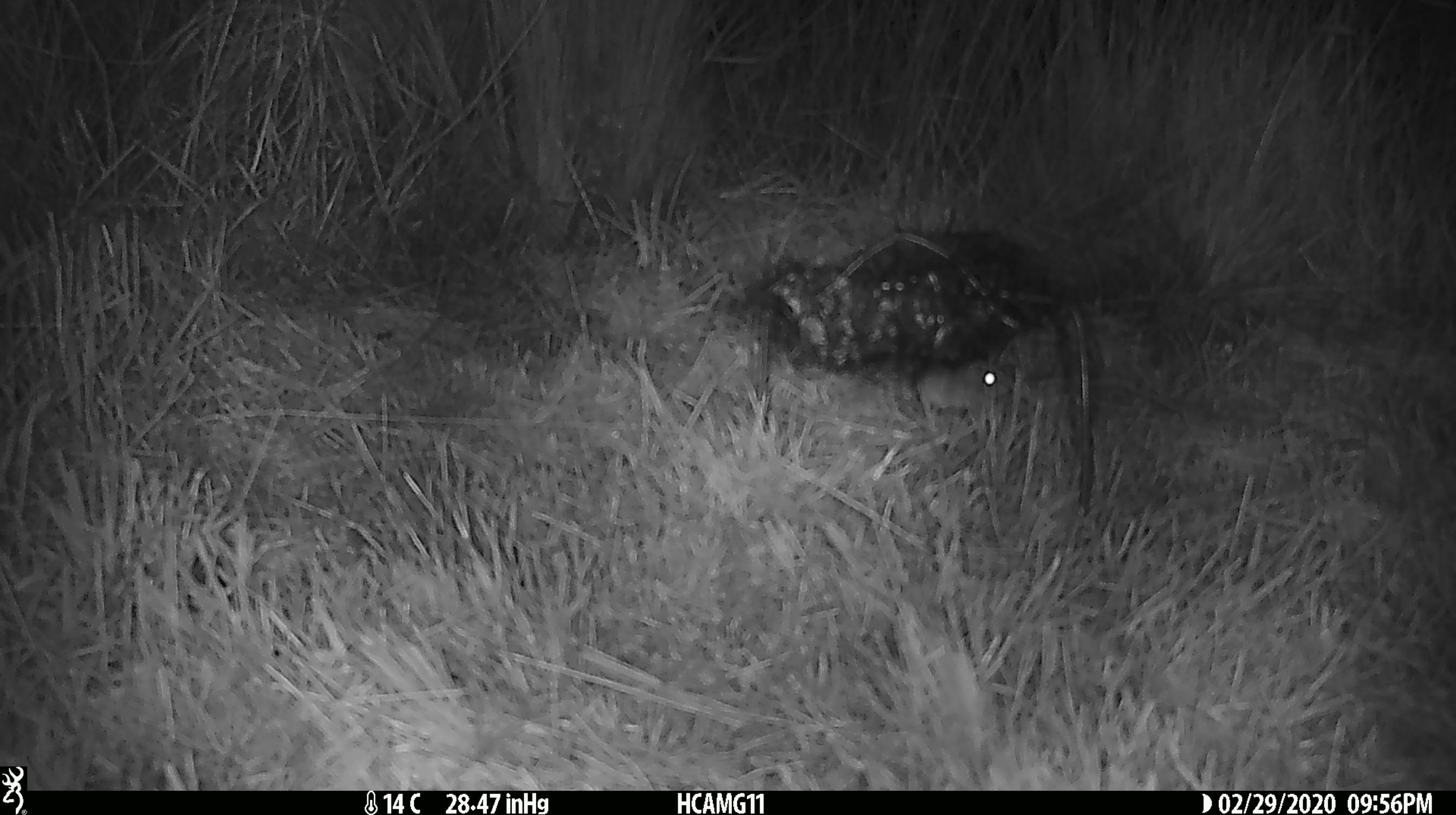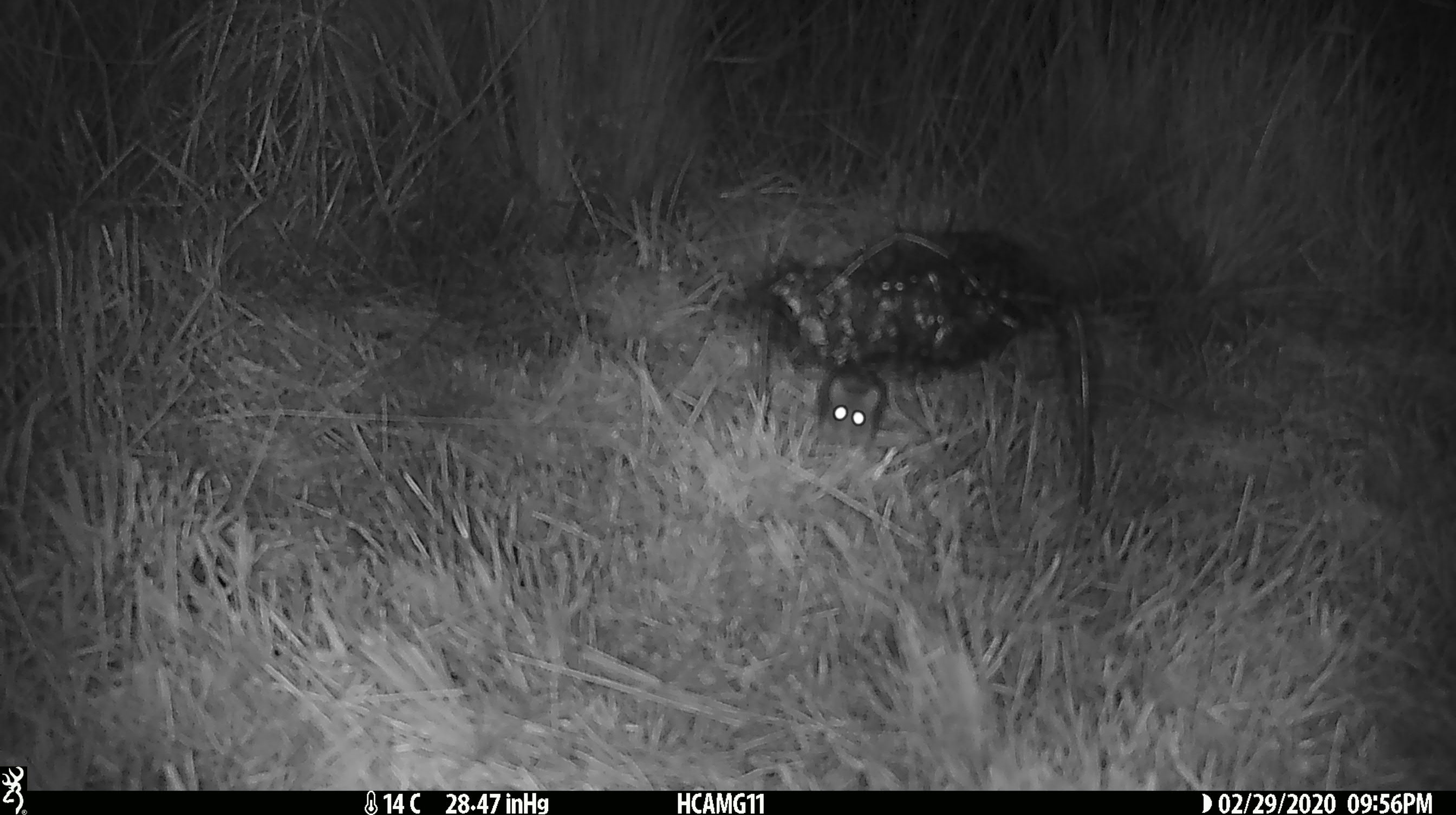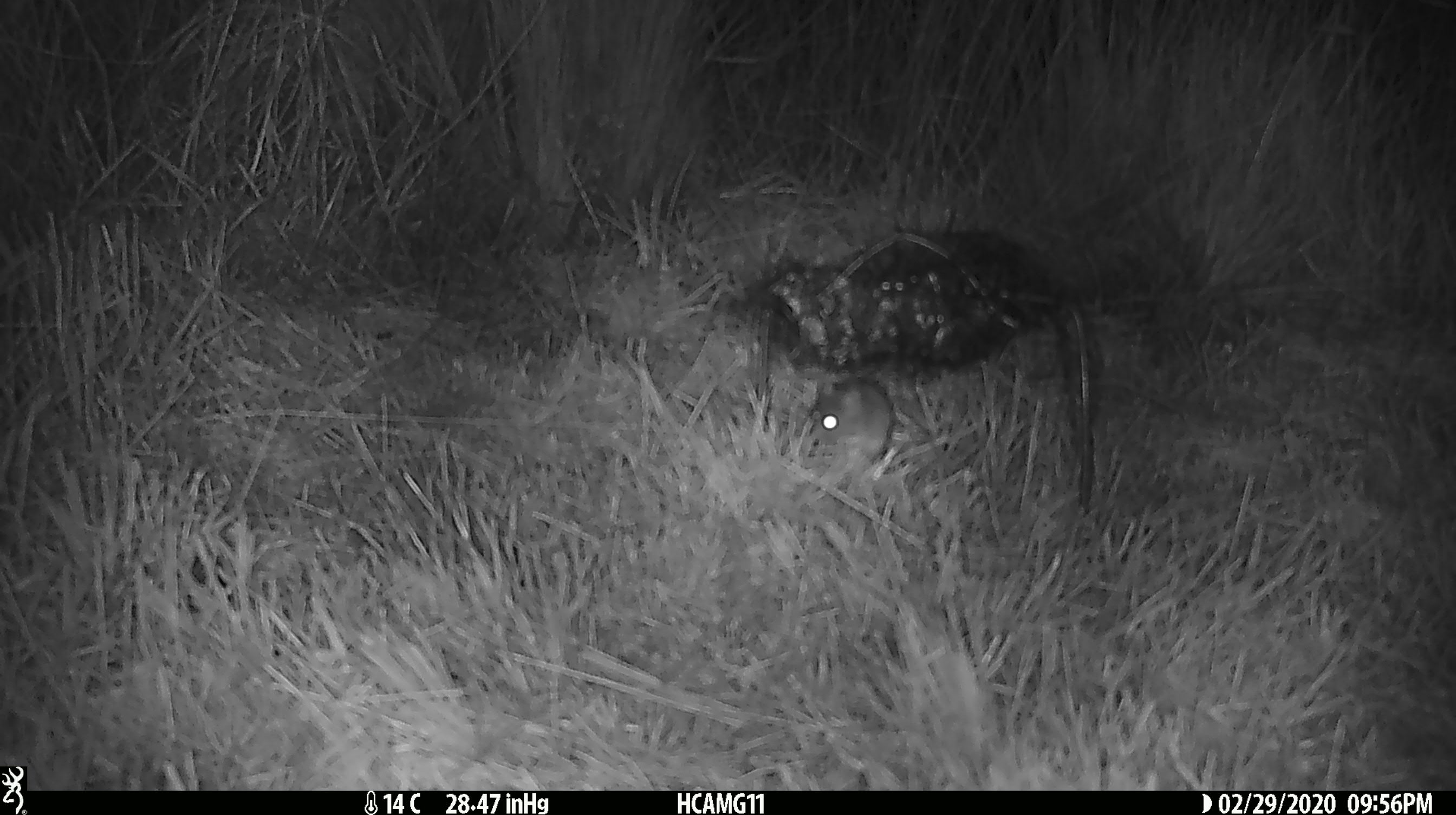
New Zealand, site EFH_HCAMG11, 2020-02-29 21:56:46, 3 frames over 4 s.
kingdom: Animalia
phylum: Chordata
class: Mammalia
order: Rodentia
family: Muridae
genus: Mus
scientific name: Mus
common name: mouse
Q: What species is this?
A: Mouse (Mus).